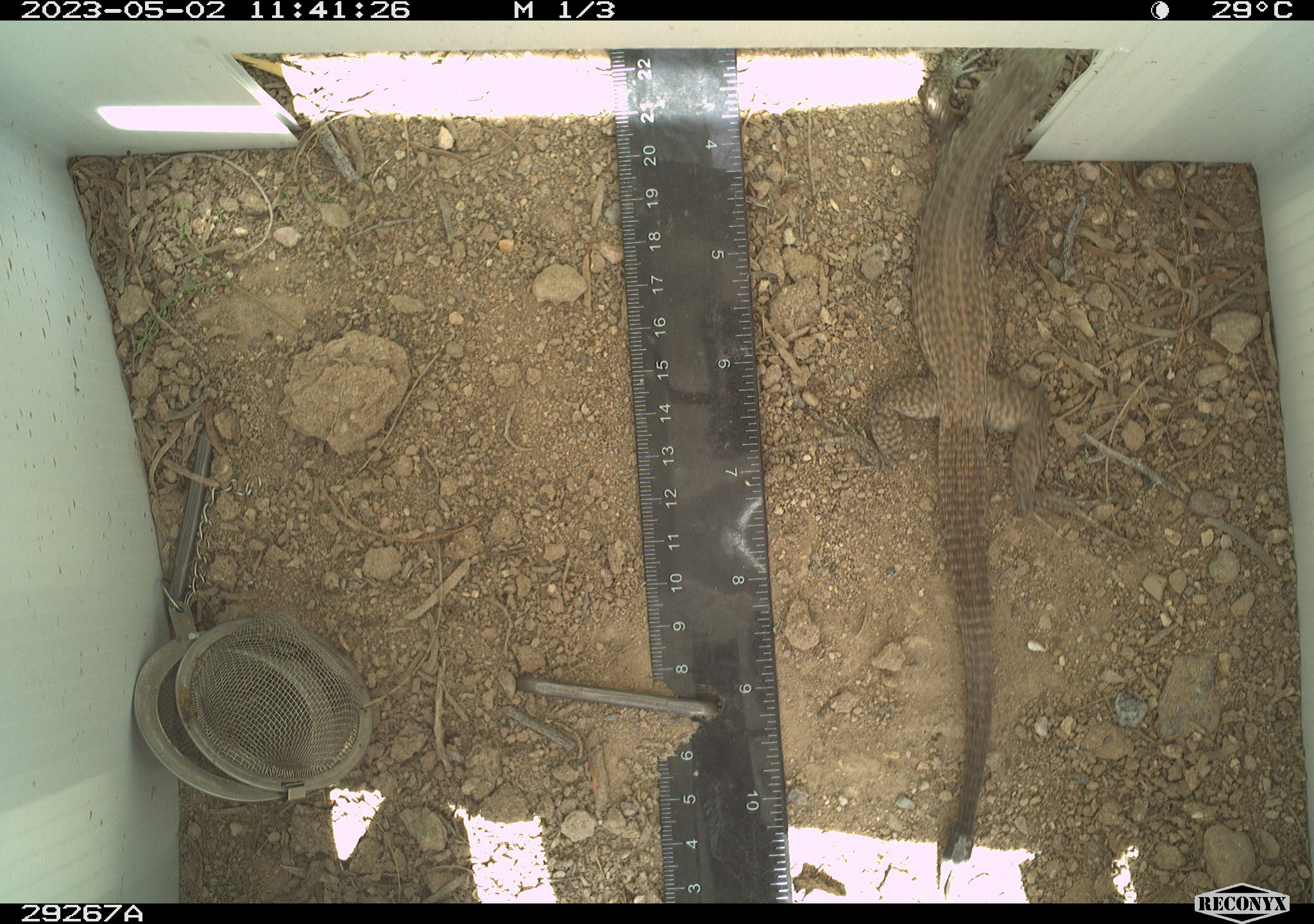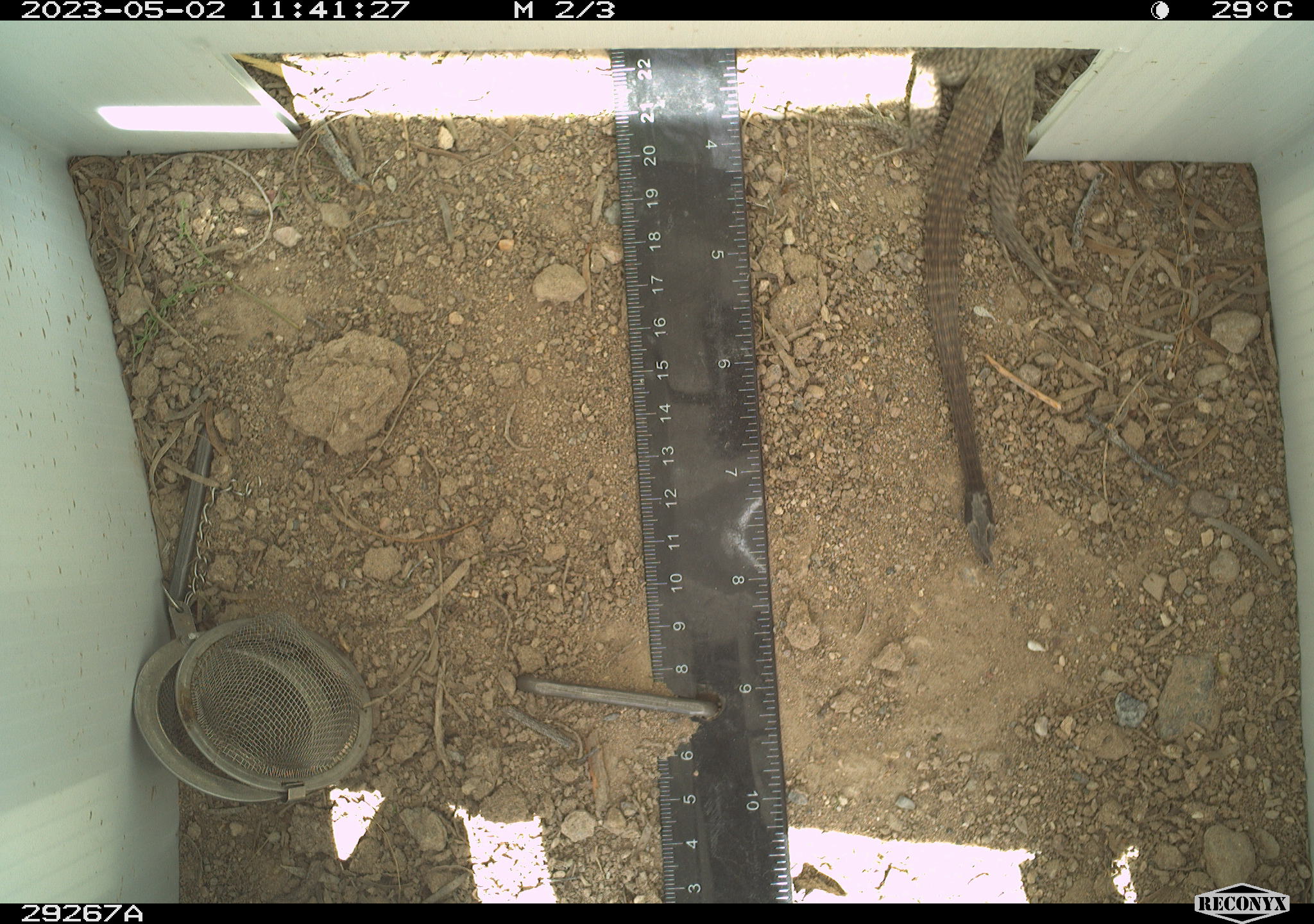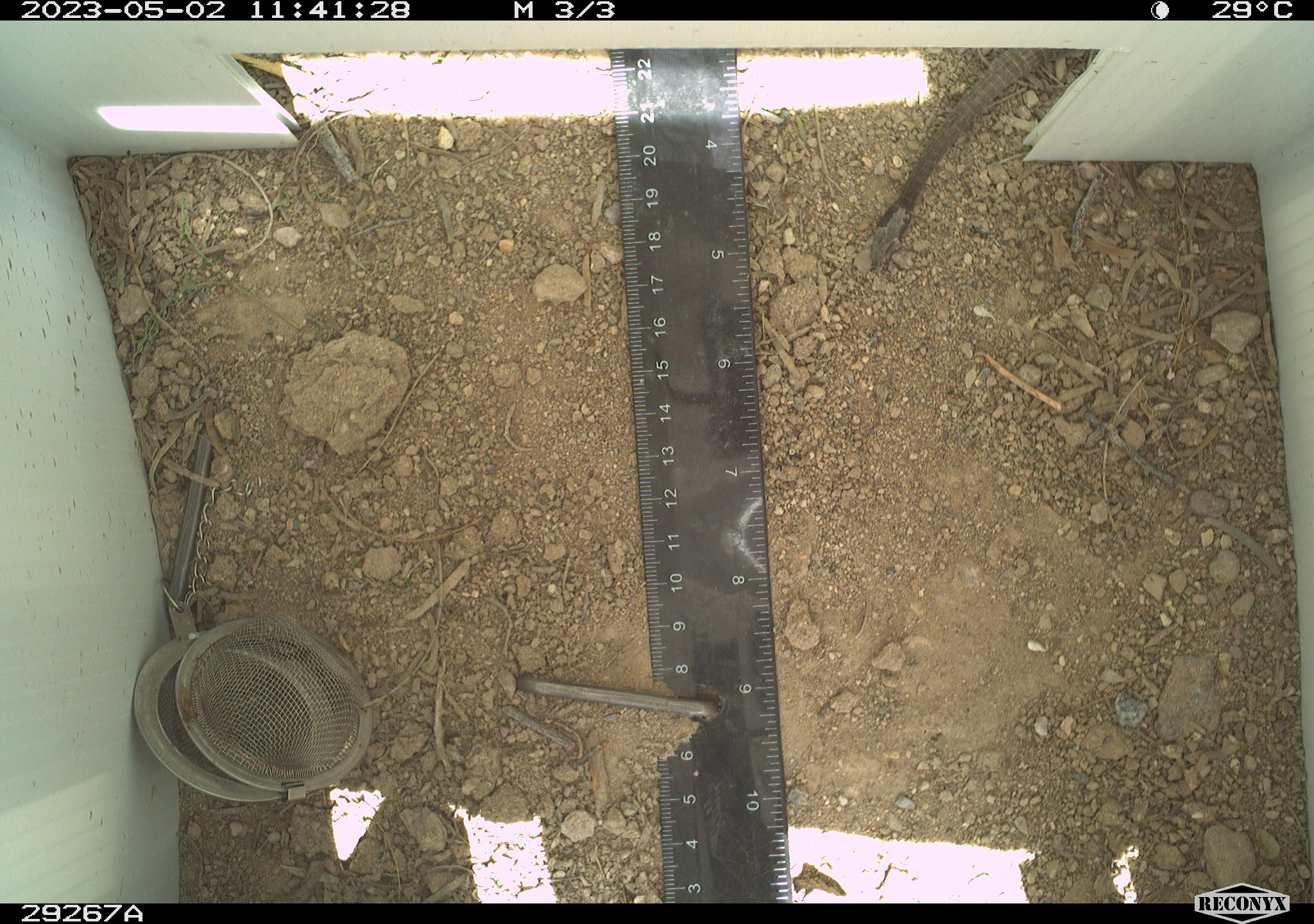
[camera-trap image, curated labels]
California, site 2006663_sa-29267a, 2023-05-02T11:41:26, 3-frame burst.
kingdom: Animalia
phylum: Chordata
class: Reptilia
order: Squamata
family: Teiidae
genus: Aspidoscelis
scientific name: Aspidoscelis tigris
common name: western whiptail